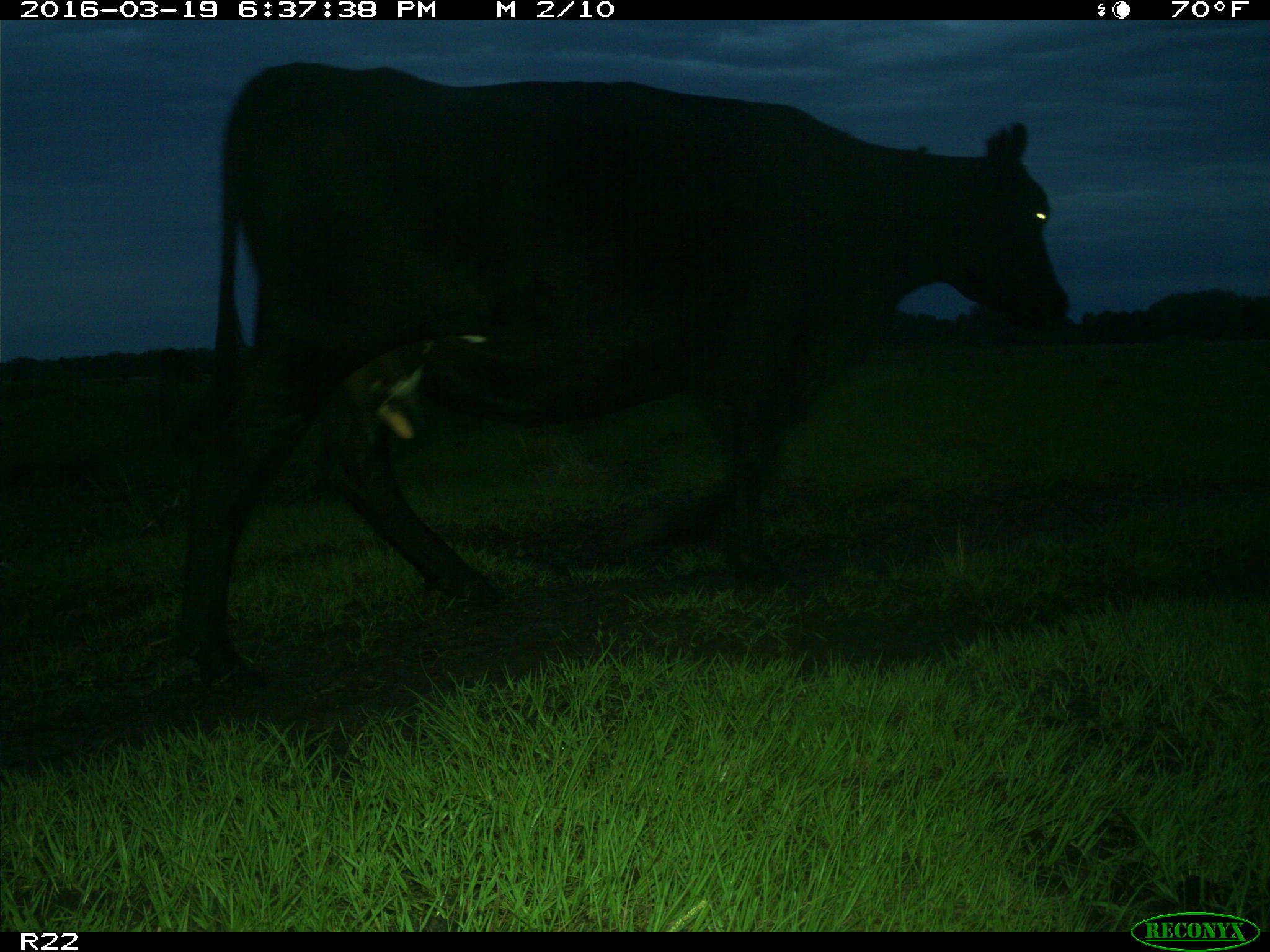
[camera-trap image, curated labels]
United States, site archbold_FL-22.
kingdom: Animalia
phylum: Chordata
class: Mammalia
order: Artiodactyla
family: Bovidae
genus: Bos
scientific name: Bos taurus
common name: domestic cow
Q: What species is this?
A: Bos taurus (domestic cow).